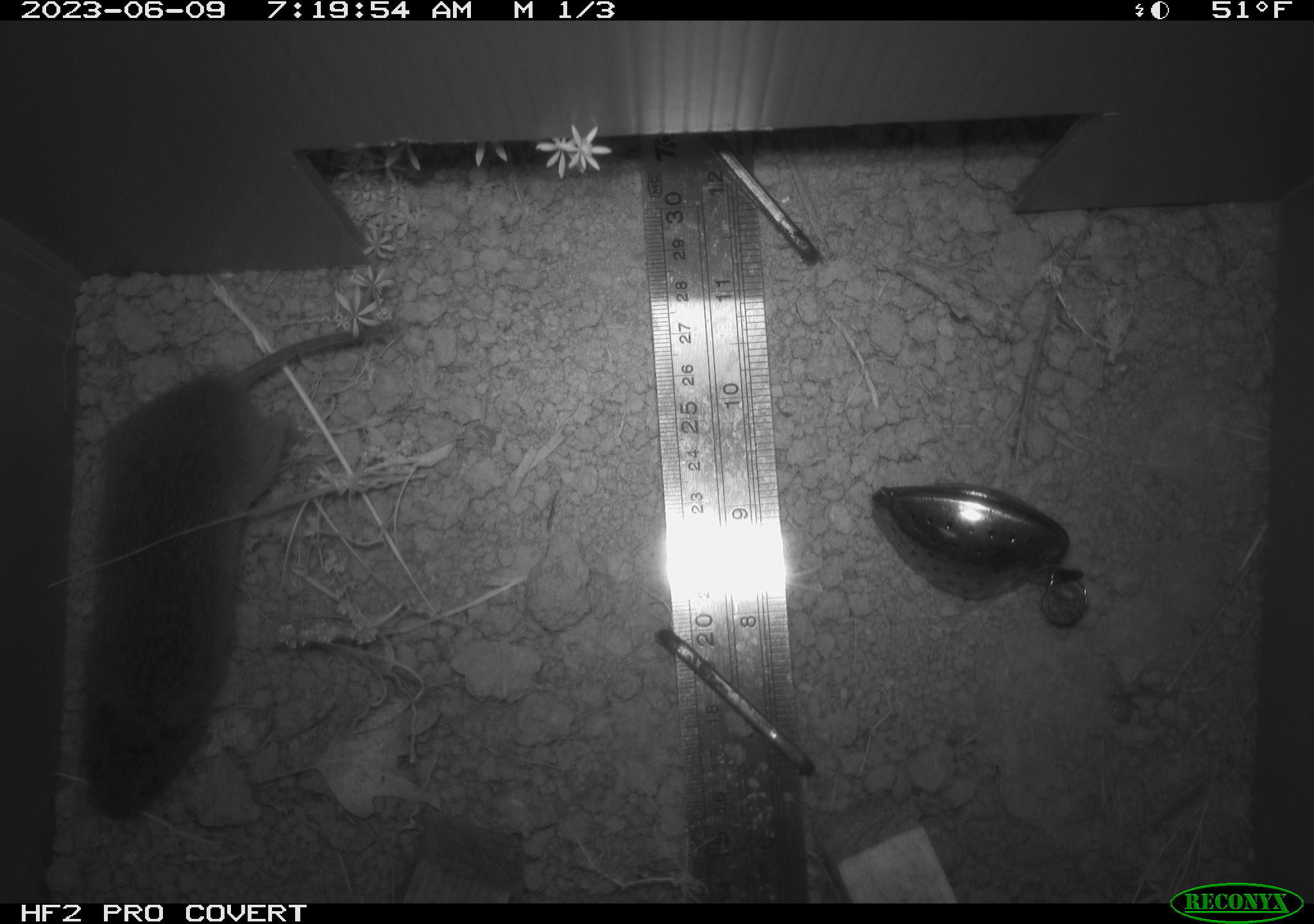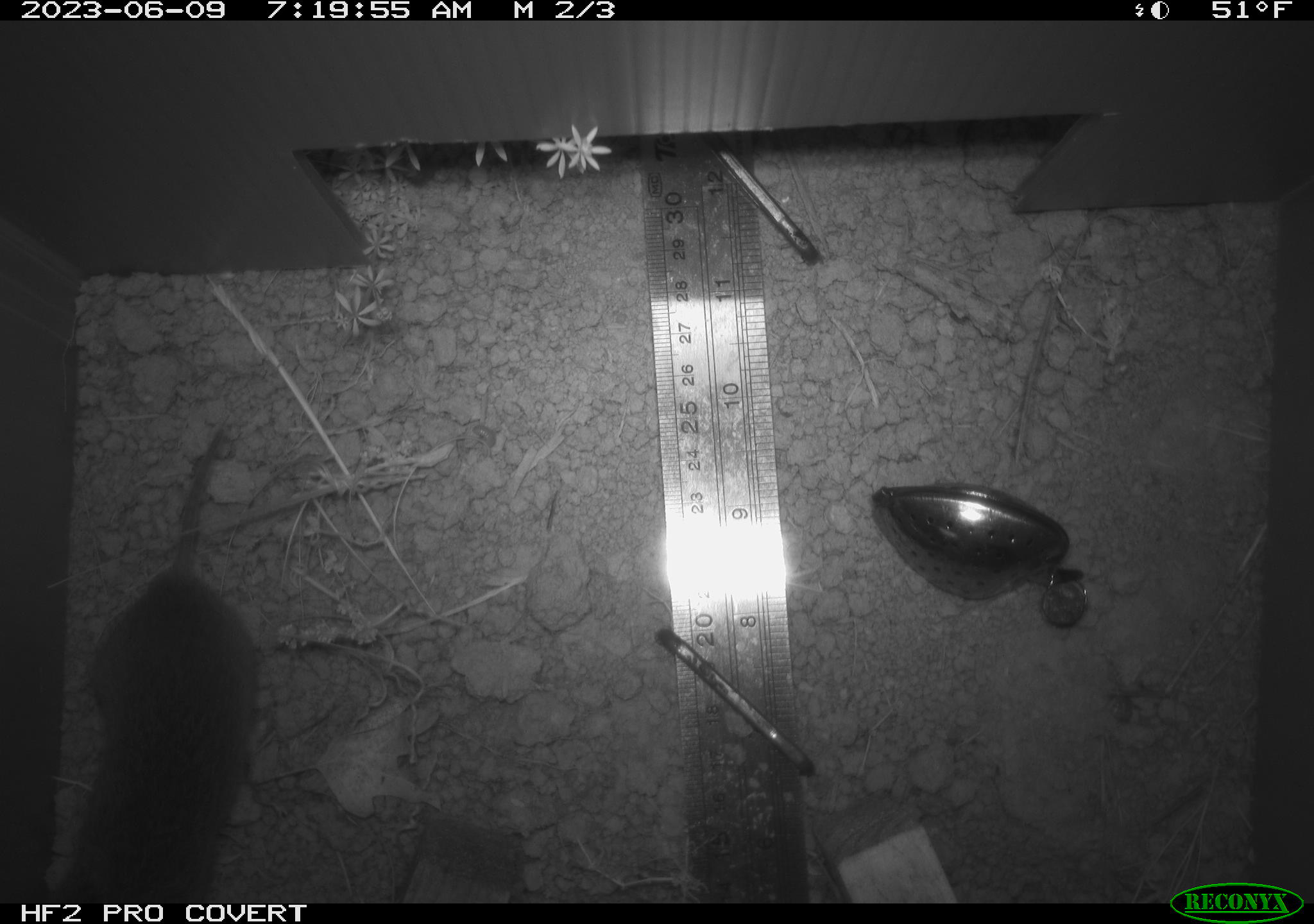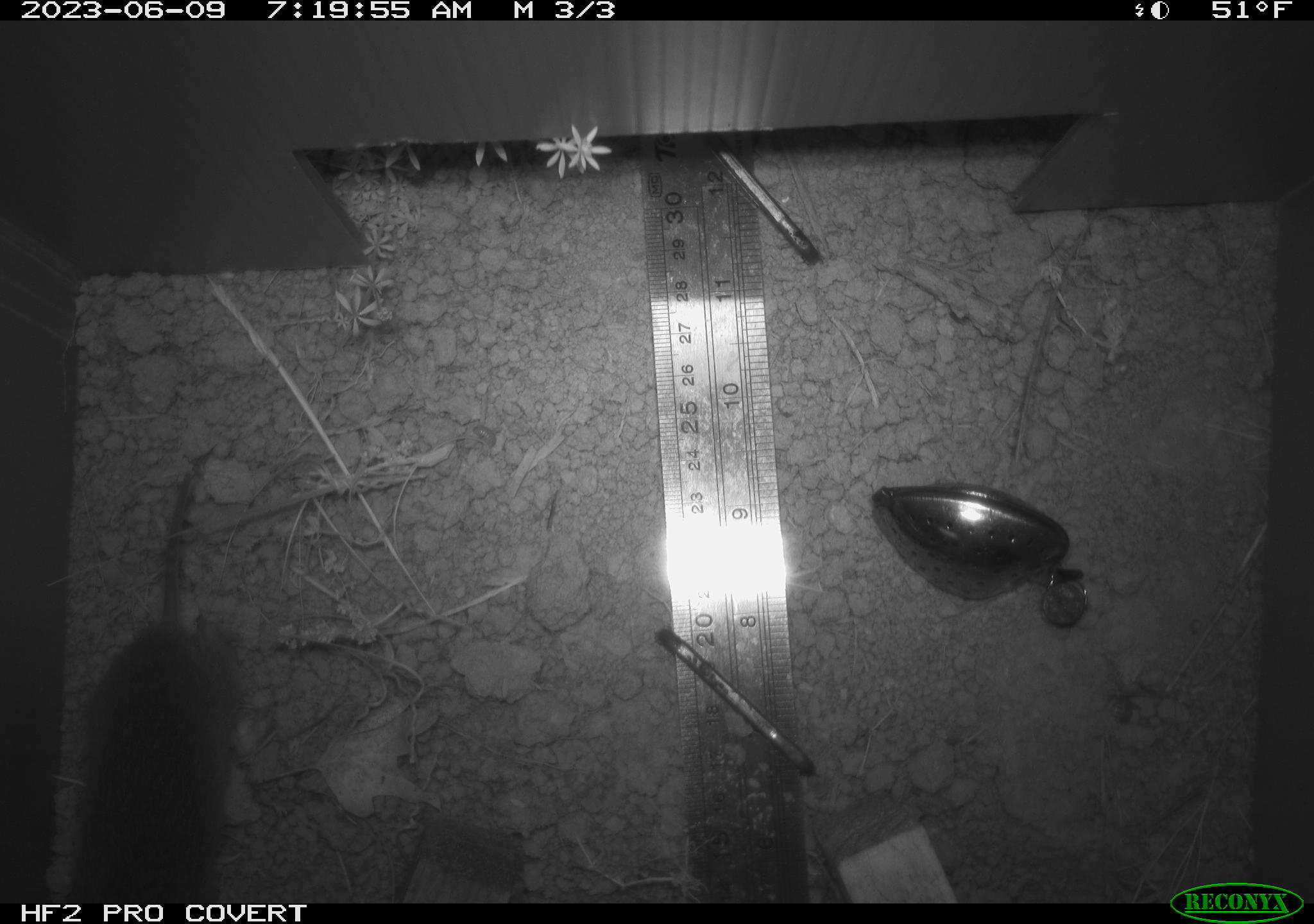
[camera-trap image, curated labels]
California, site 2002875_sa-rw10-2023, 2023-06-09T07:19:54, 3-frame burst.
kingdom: Animalia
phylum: Chordata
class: Mammalia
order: Rodentia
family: Cricetidae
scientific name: Arvicolinae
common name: voles, lemmings, and muskrats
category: arvicolinae subfamily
Arvicolinae subfamily (voles, lemmings, and muskrats) (Arvicolinae).